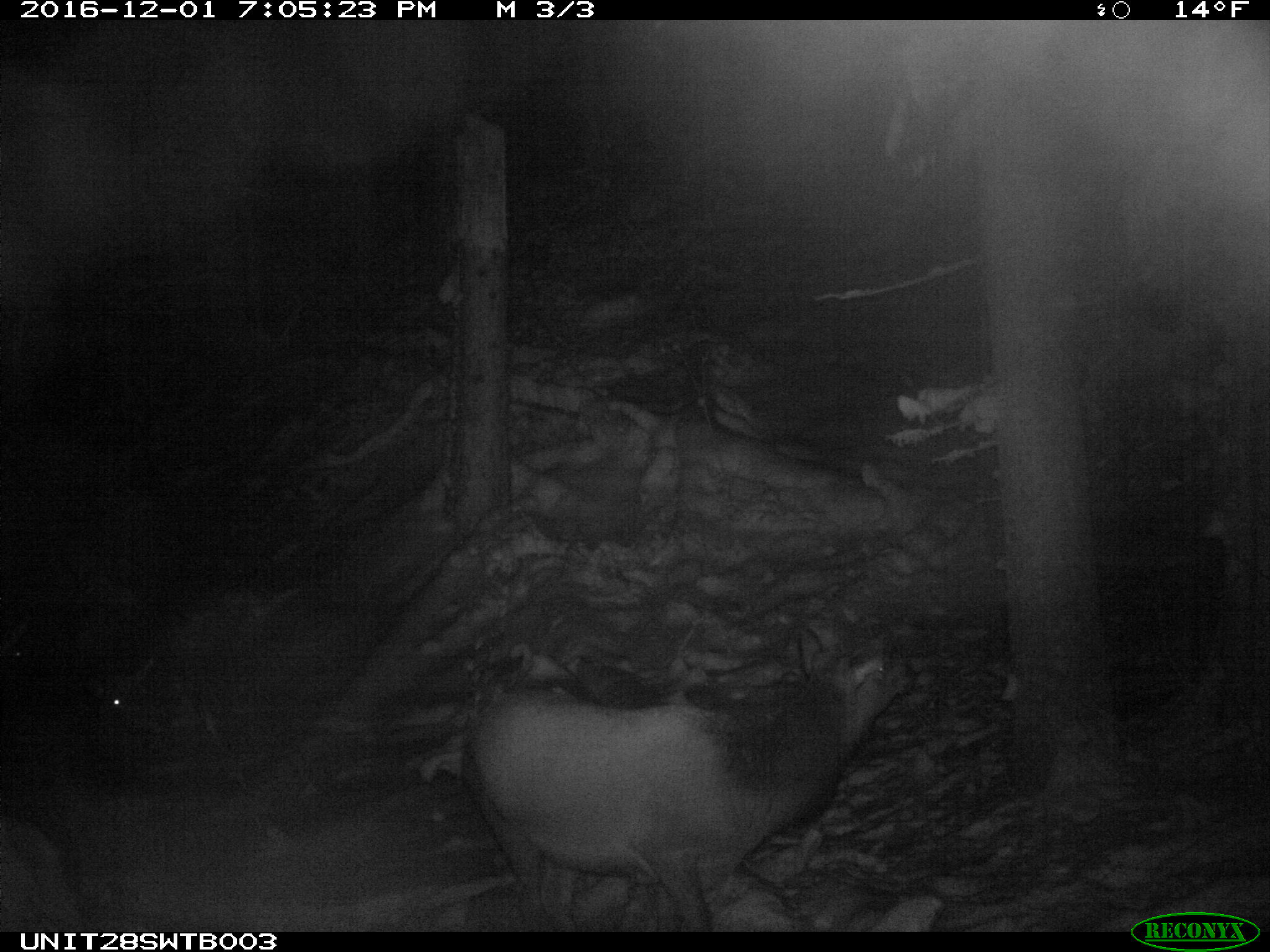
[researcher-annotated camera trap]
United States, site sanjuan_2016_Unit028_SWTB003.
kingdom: Animalia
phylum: Chordata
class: Mammalia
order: Artiodactyla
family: Cervidae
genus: Cervus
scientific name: Cervus elaphus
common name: red deer